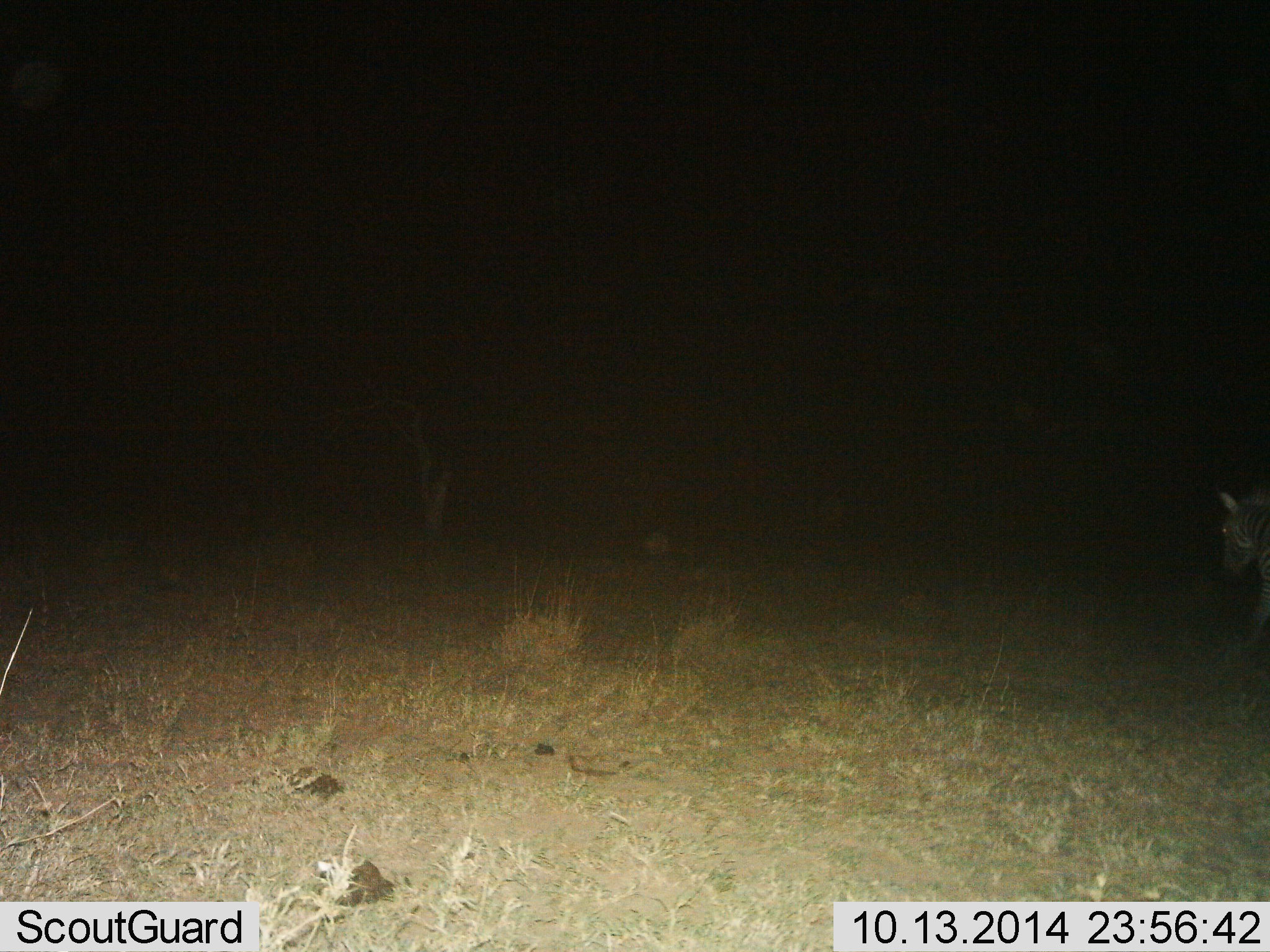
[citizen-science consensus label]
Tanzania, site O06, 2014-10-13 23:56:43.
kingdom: Animalia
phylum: Chordata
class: Mammalia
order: Perissodactyla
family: Equidae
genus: Equus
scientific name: Equus quagga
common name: plains zebra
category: zebra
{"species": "zebra (plains zebra) (Equus quagga)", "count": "1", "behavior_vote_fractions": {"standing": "20%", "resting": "0%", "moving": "80%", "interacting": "0%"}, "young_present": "0%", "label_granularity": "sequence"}